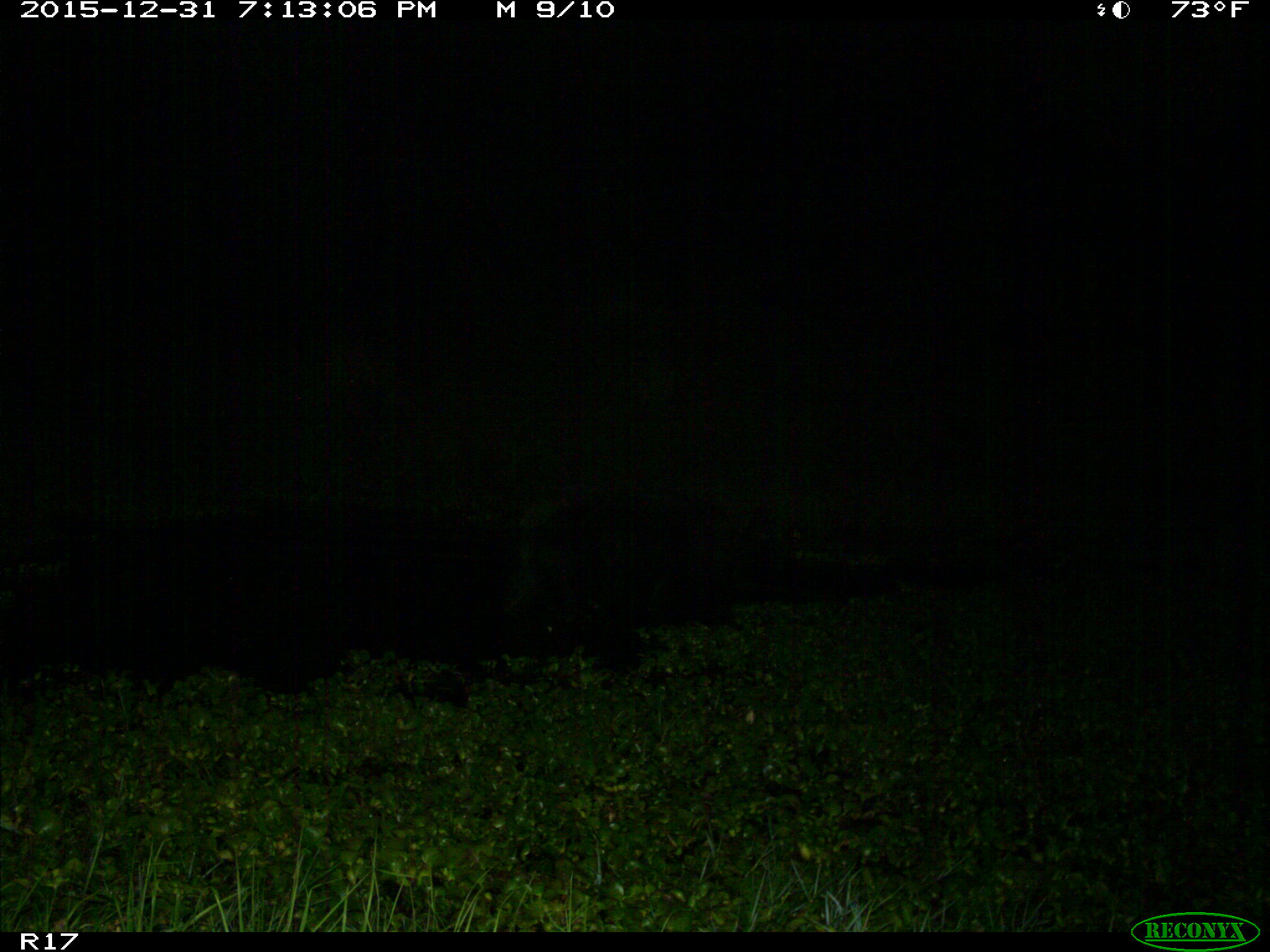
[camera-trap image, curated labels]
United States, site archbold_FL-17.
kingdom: Animalia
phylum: Chordata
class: Mammalia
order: Artiodactyla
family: Suidae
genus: Sus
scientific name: Sus scrofa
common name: wild boar